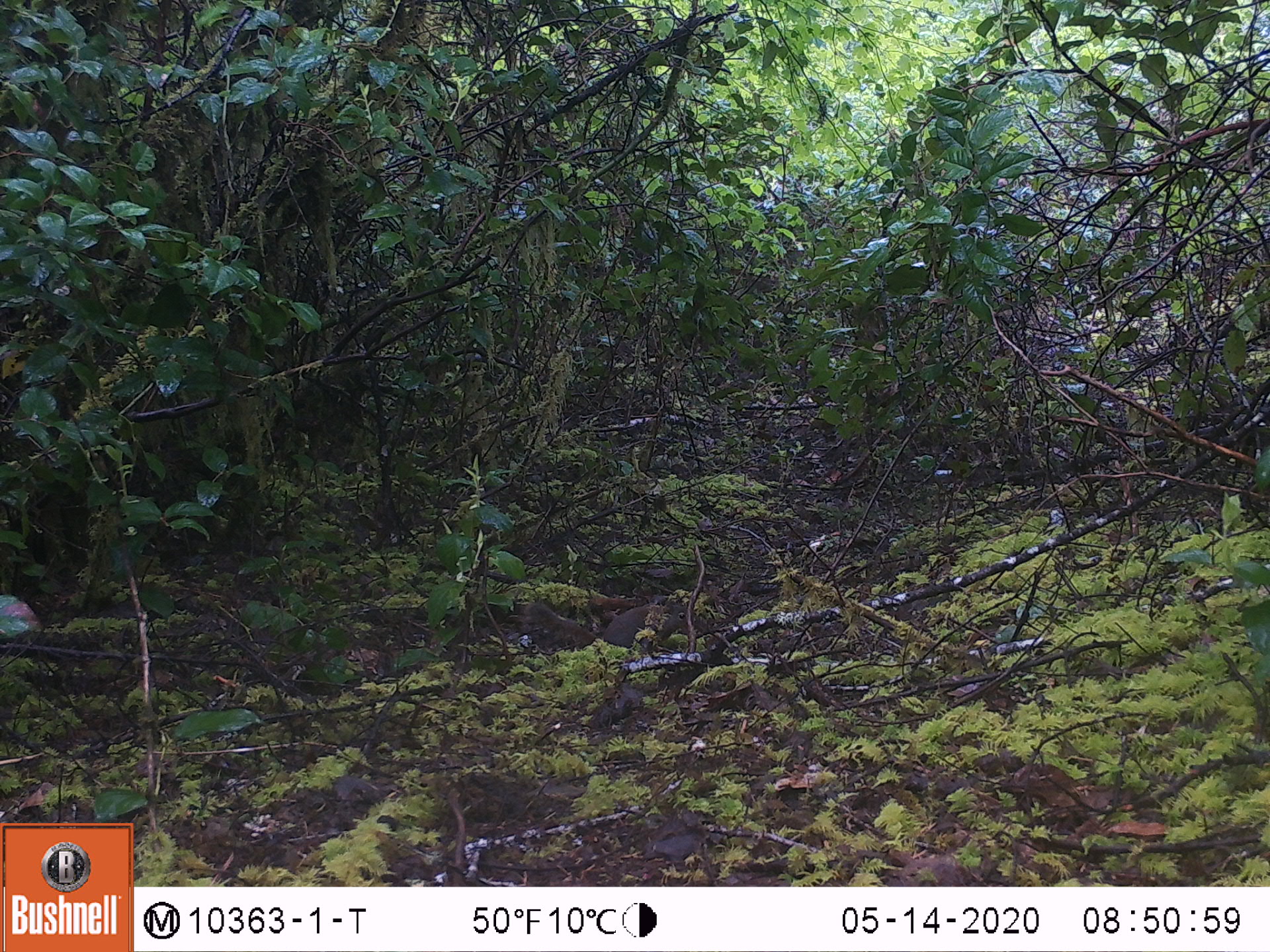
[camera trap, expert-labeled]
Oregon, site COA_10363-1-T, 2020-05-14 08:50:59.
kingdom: Animalia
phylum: Chordata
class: Mammalia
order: Rodentia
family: Sciuridae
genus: Tamiasciurus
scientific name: Tamiasciurus douglasii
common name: douglas squirrel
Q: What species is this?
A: Douglas squirrel (Tamiasciurus douglasii).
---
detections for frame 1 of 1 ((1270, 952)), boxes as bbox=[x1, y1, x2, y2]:
douglas squirrel: bbox=[526, 595, 696, 653]